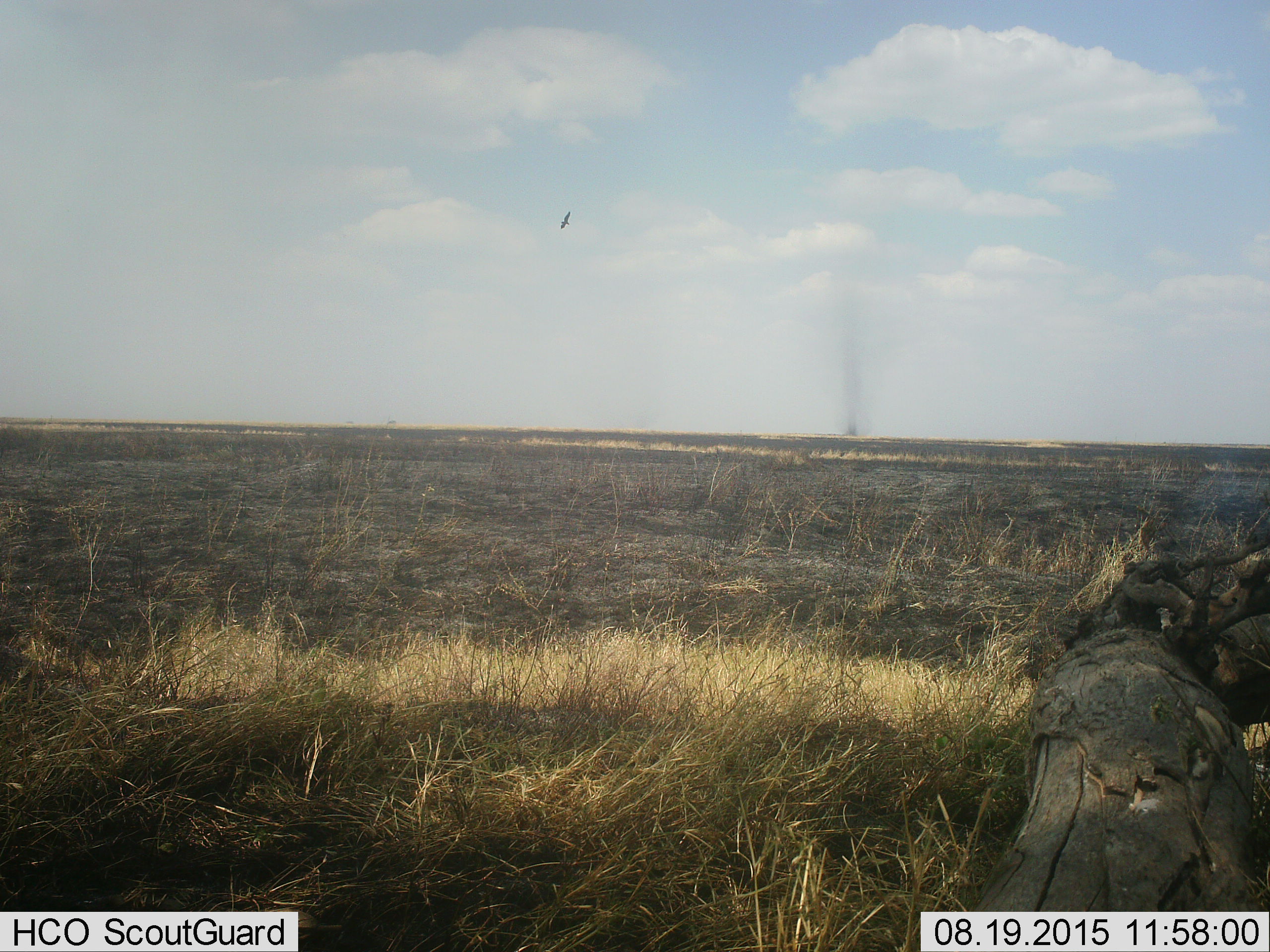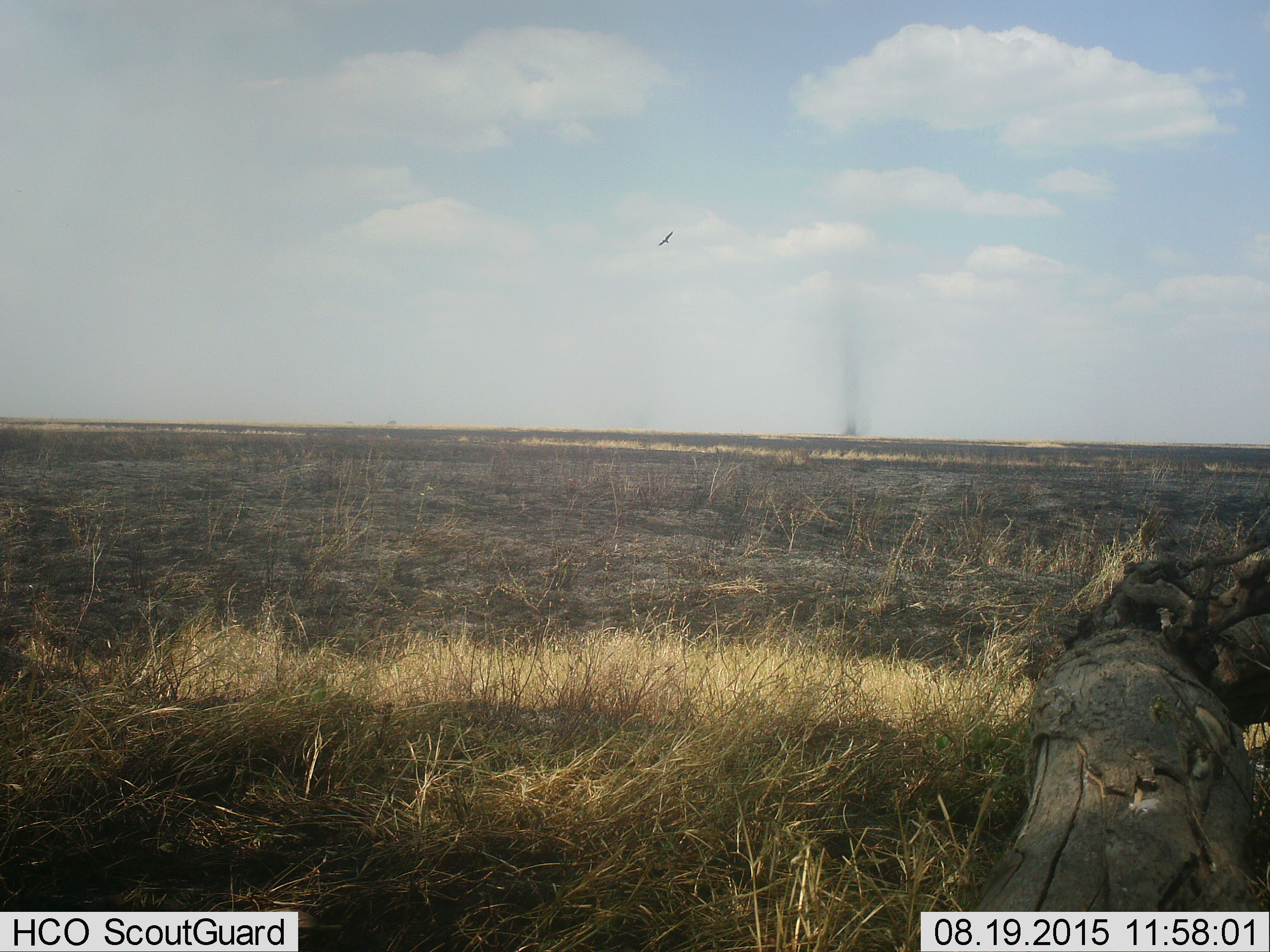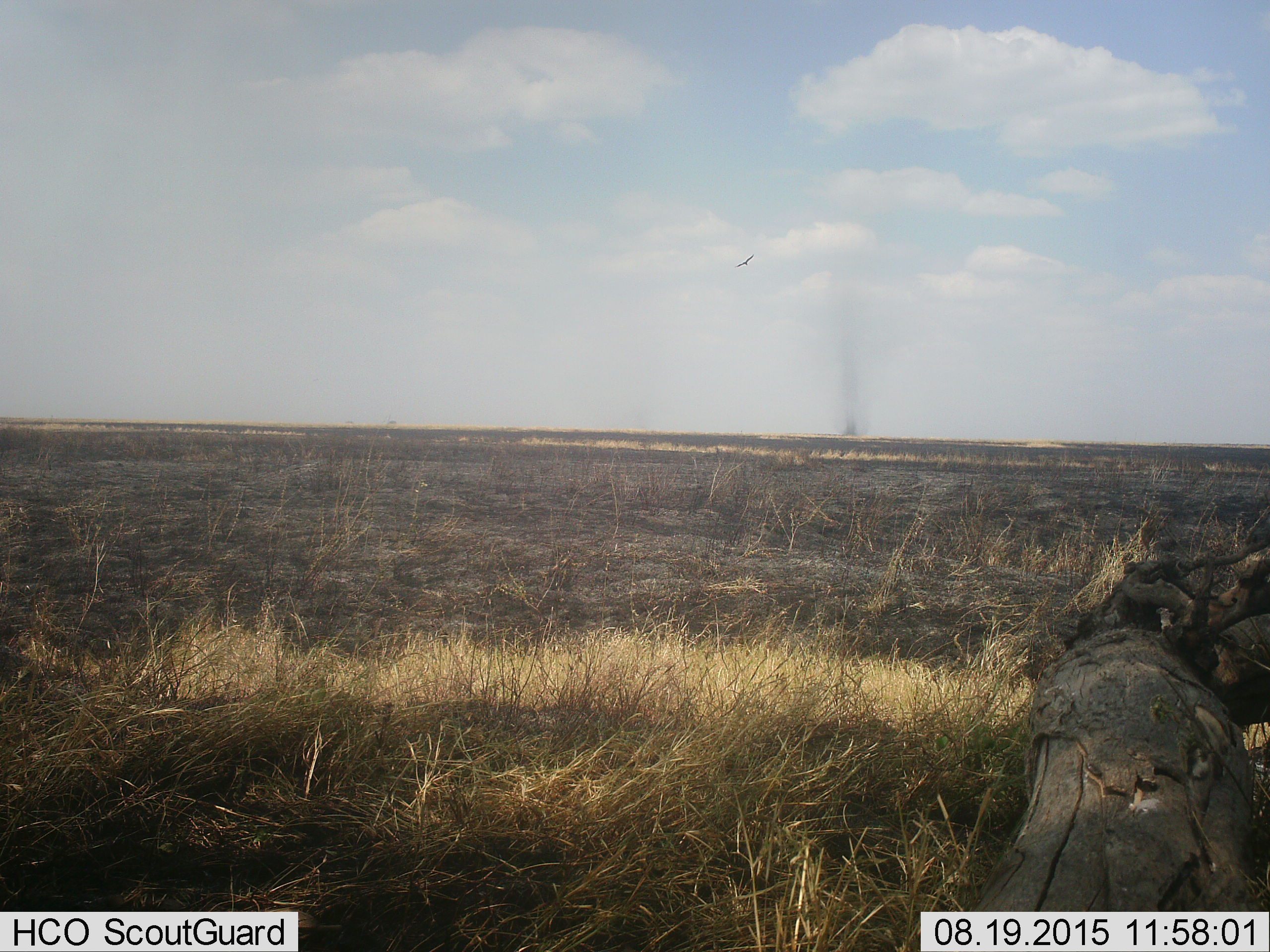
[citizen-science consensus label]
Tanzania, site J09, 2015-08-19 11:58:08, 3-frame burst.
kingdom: Animalia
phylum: Chordata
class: Aves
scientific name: Aves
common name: bird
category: otherbird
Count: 1.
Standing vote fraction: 0%.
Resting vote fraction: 0%.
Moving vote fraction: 100%.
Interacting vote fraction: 0%.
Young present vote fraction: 0%.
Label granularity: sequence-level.